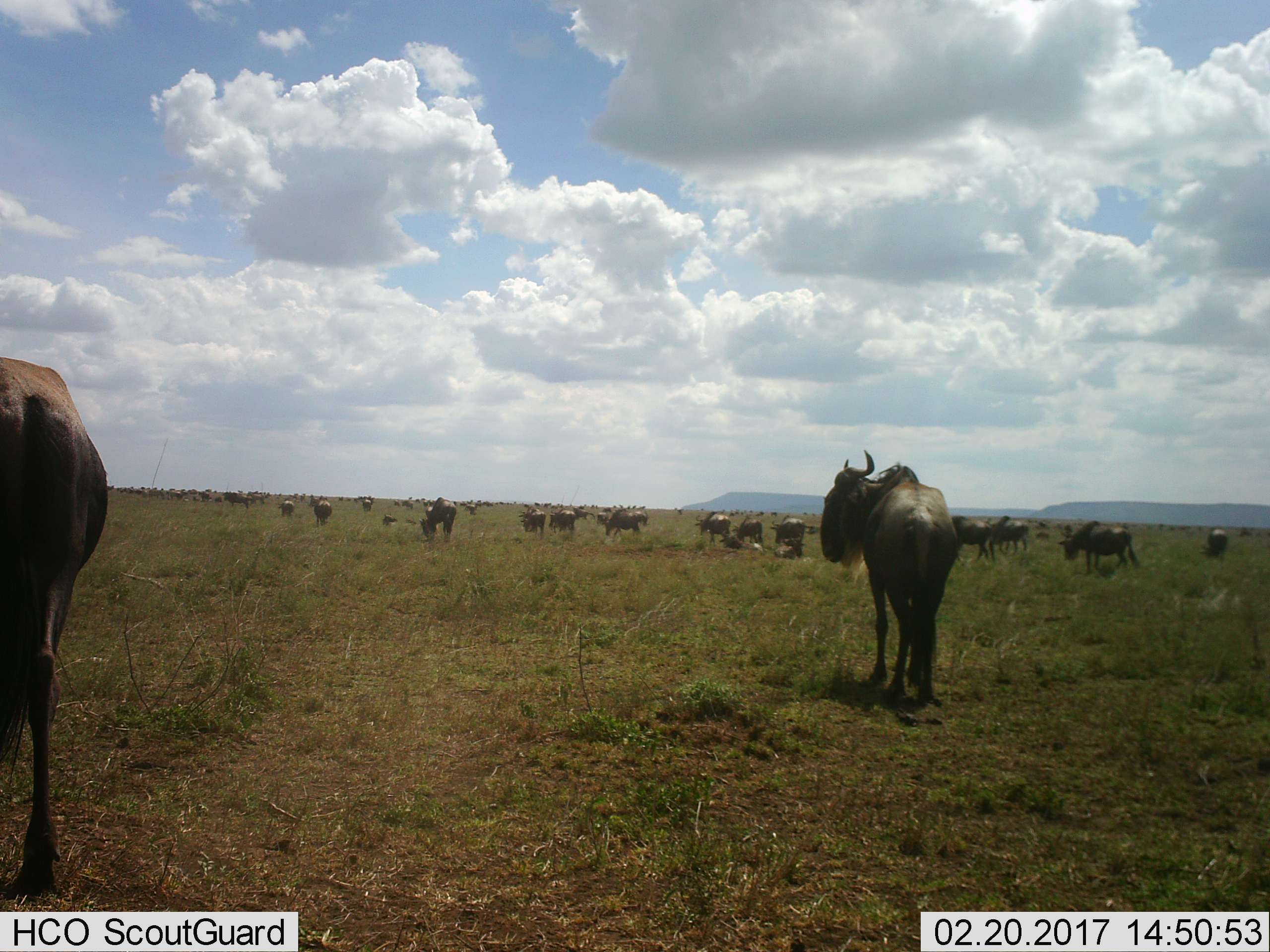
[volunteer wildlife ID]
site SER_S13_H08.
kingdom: Animalia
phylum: Chordata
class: Mammalia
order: Artiodactyla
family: Bovidae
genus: Connochaetes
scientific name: Connochaetes taurinus taurinus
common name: blue wildebeest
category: wildebeestblue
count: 11-50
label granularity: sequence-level